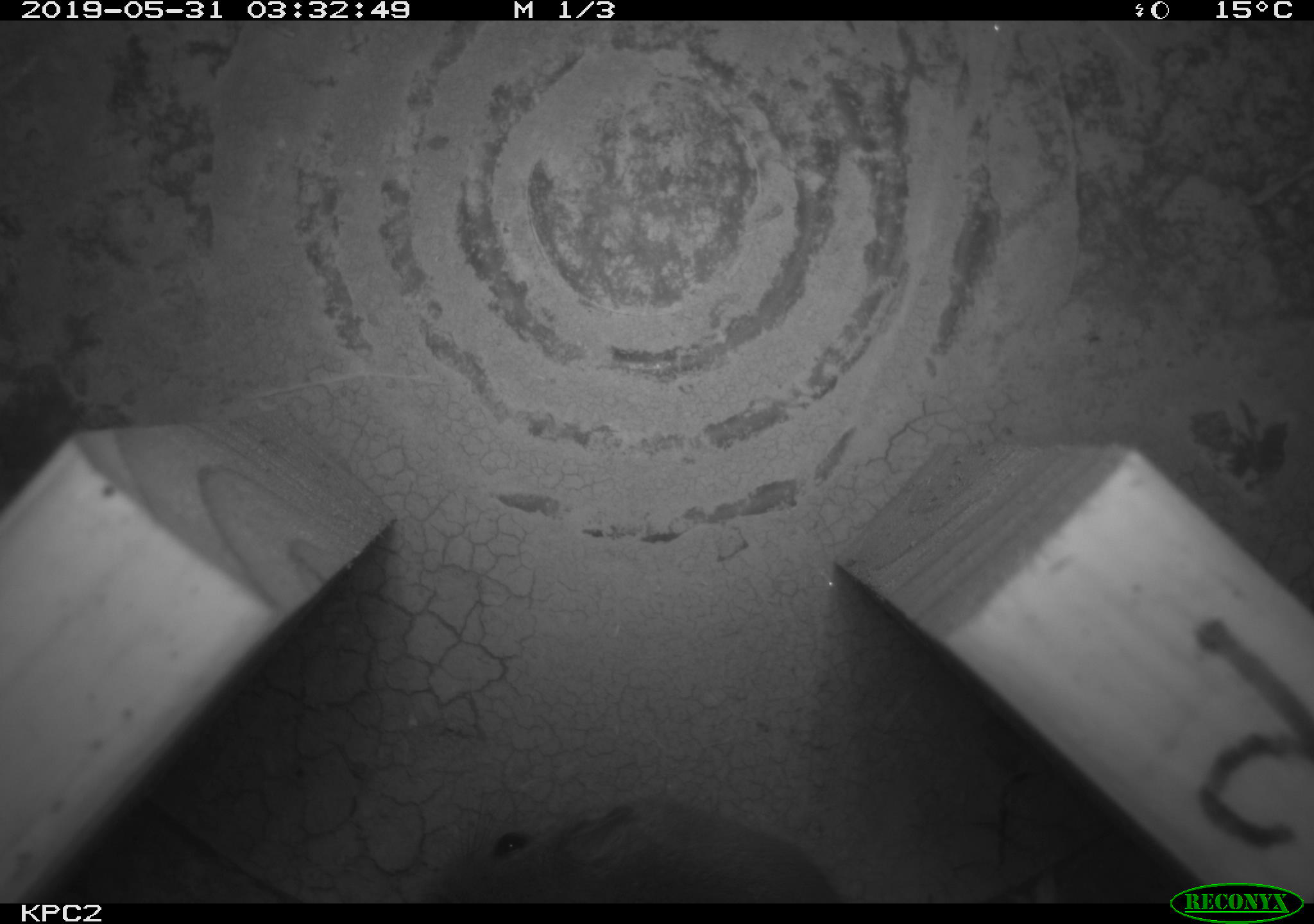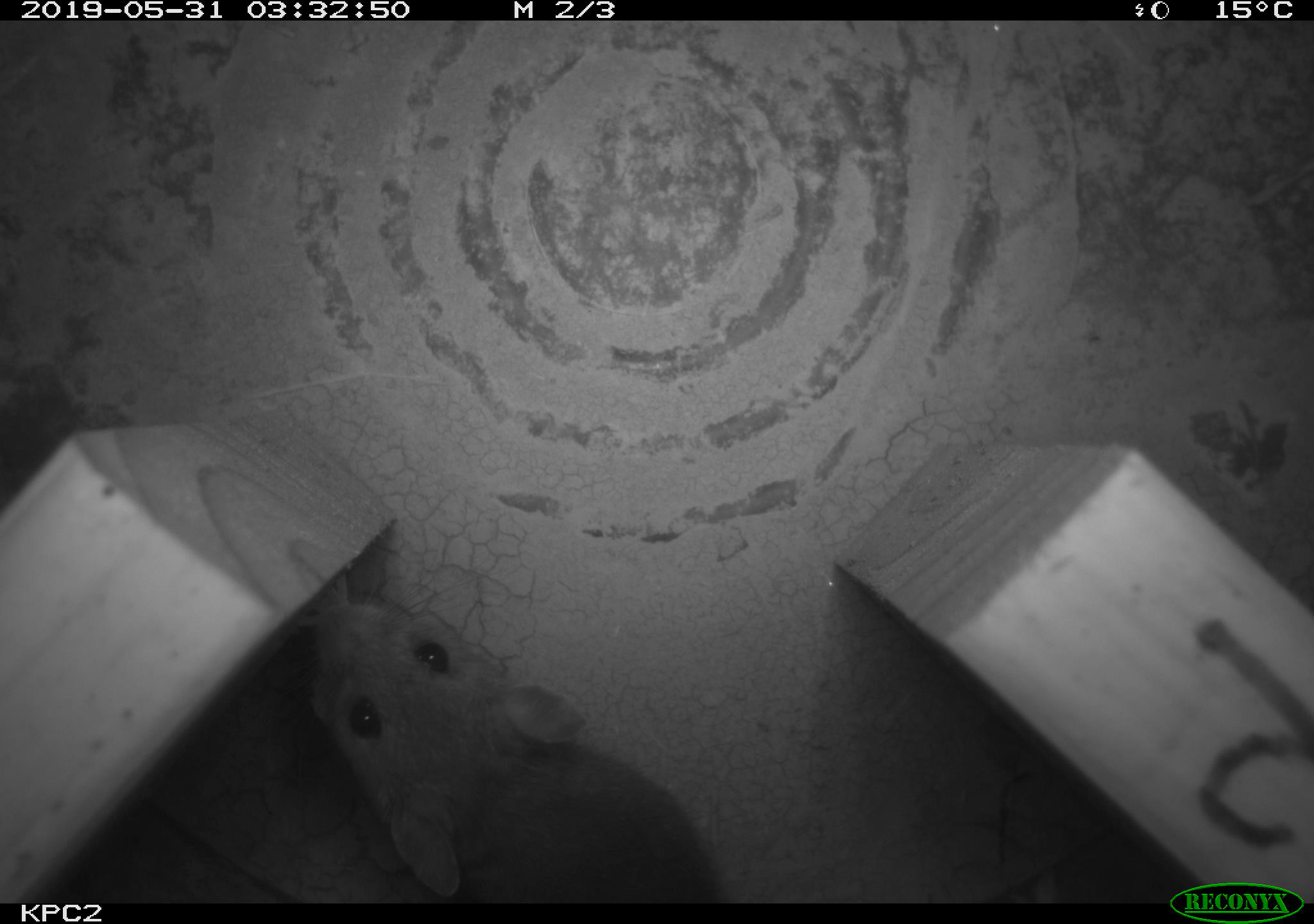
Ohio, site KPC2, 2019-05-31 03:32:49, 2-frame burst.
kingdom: Animalia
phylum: Chordata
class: Mammalia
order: Rodentia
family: Cricetidae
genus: Peromyscus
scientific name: Peromyscus leucopus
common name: white-footed mouse